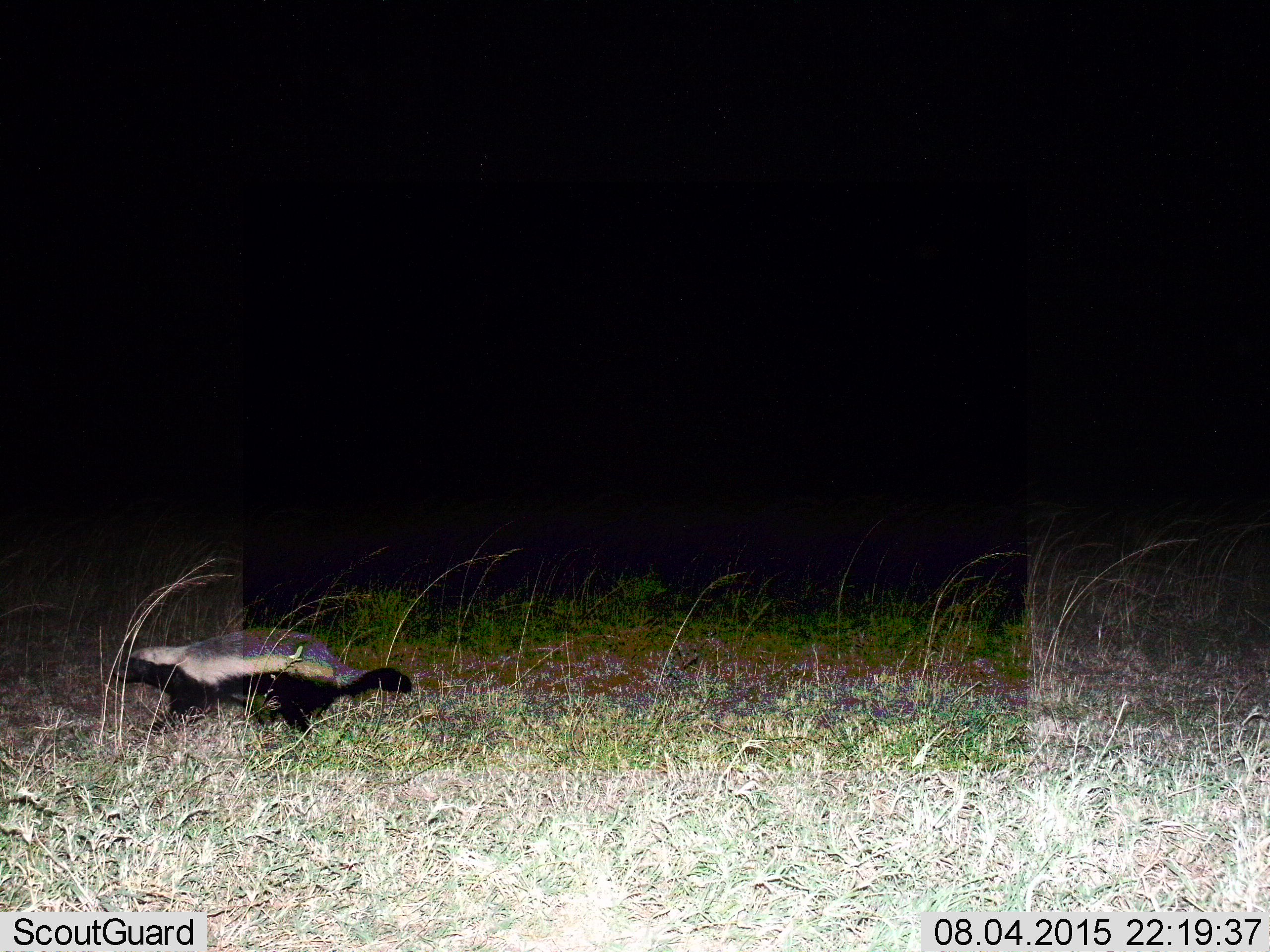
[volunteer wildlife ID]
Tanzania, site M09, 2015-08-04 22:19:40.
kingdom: Animalia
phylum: Chordata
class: Mammalia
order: Carnivora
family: Mustelidae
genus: Mellivora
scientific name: Mellivora capensis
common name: honey badger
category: honeybadger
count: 1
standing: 0%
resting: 0%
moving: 100%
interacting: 0%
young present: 0%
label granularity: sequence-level